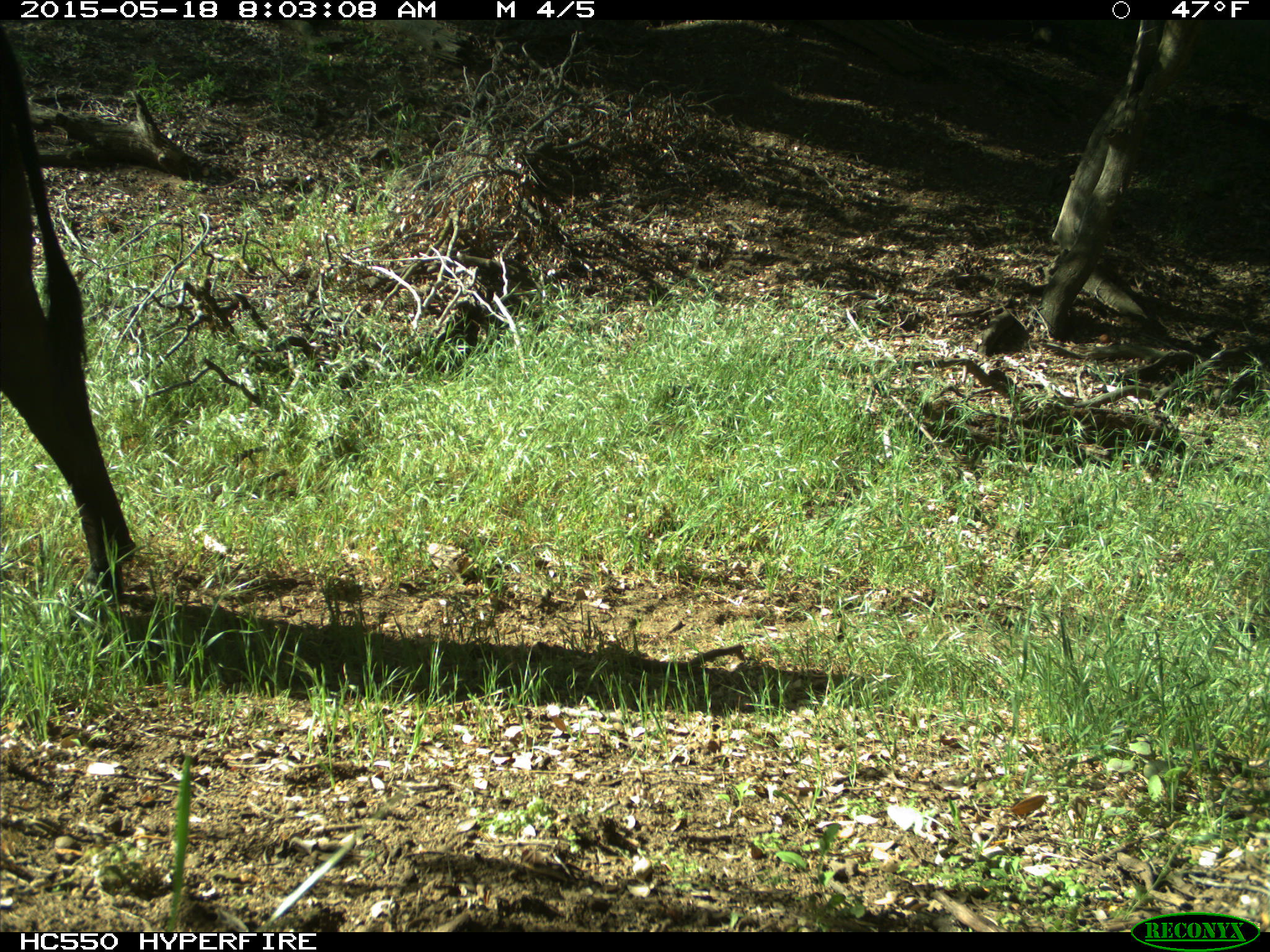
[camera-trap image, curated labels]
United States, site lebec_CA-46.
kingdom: Animalia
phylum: Chordata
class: Mammalia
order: Artiodactyla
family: Bovidae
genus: Bos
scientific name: Bos taurus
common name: domestic cow